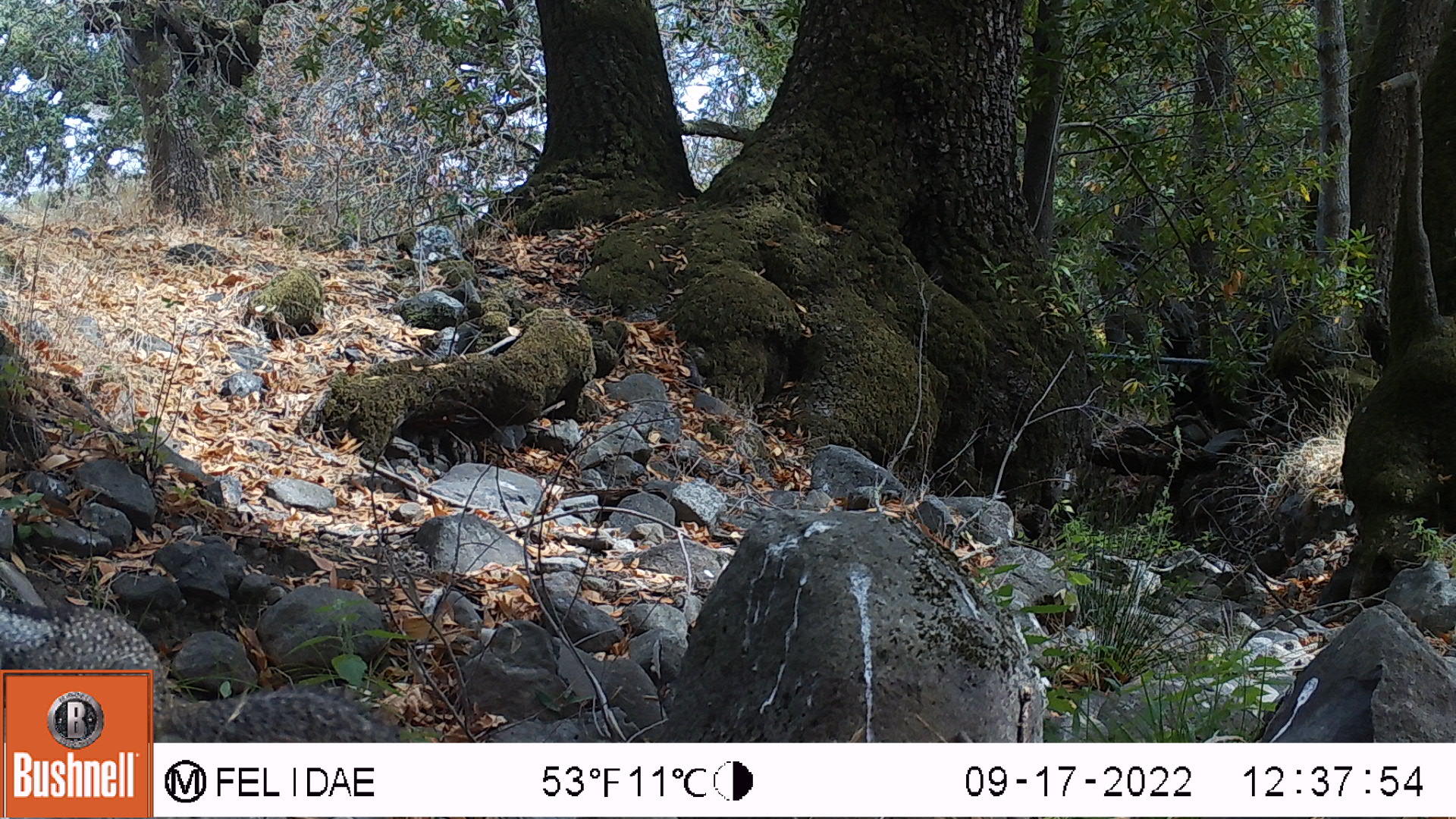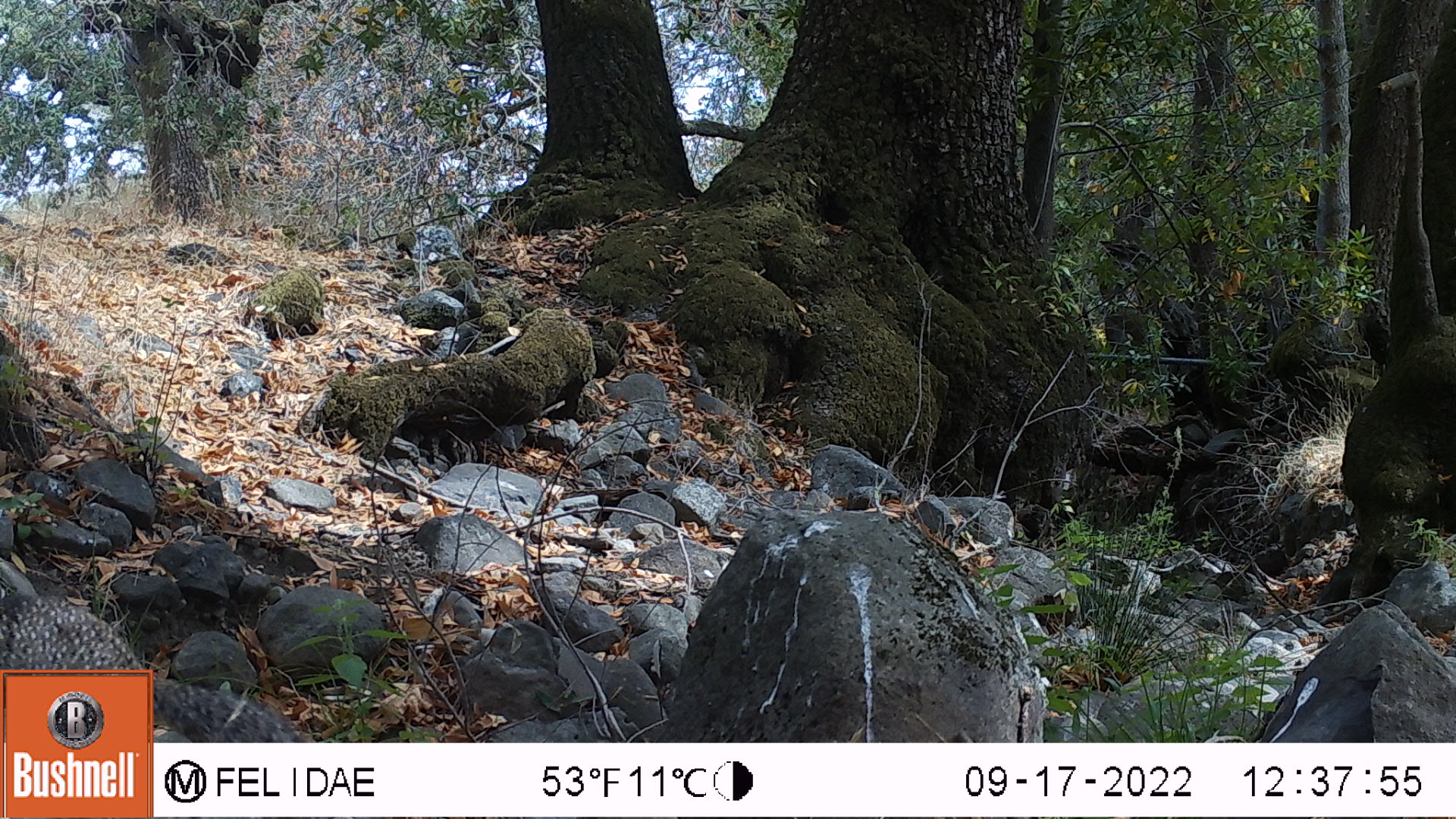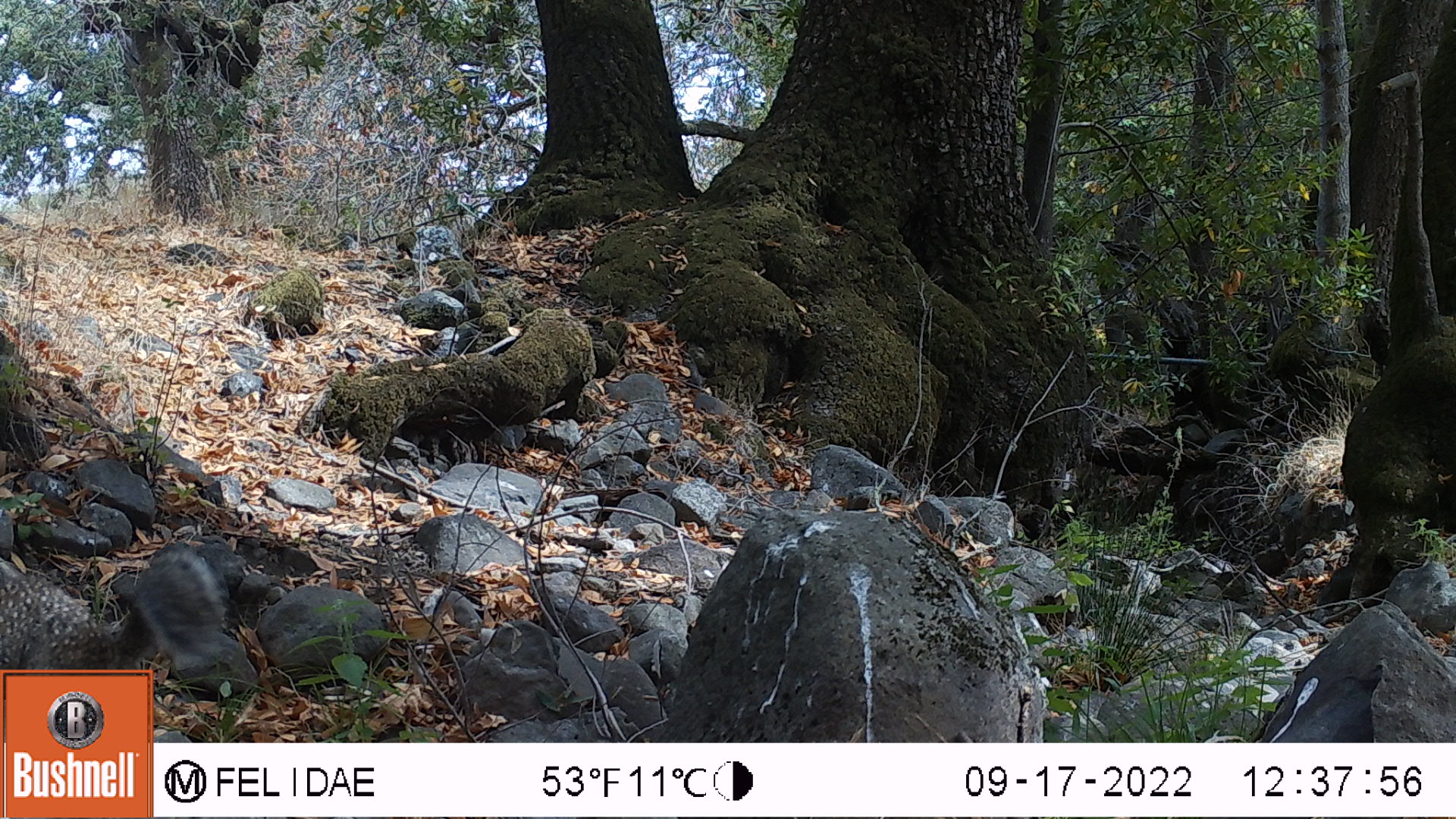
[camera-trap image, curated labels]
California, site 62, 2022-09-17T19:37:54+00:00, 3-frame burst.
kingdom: Animalia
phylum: Chordata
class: Mammalia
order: Rodentia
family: Sciuridae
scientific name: Sciuridae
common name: squirrel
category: unknown squirrel